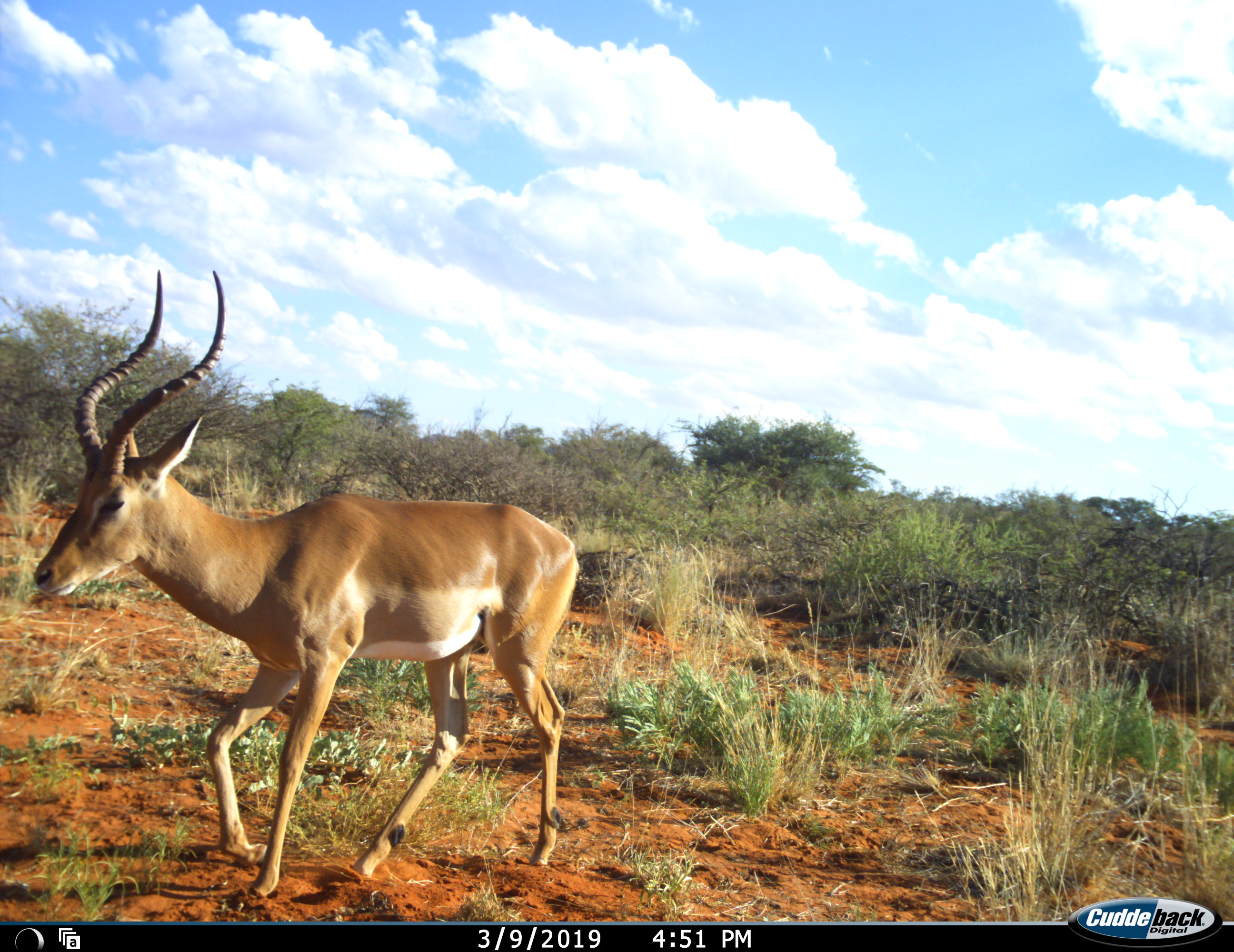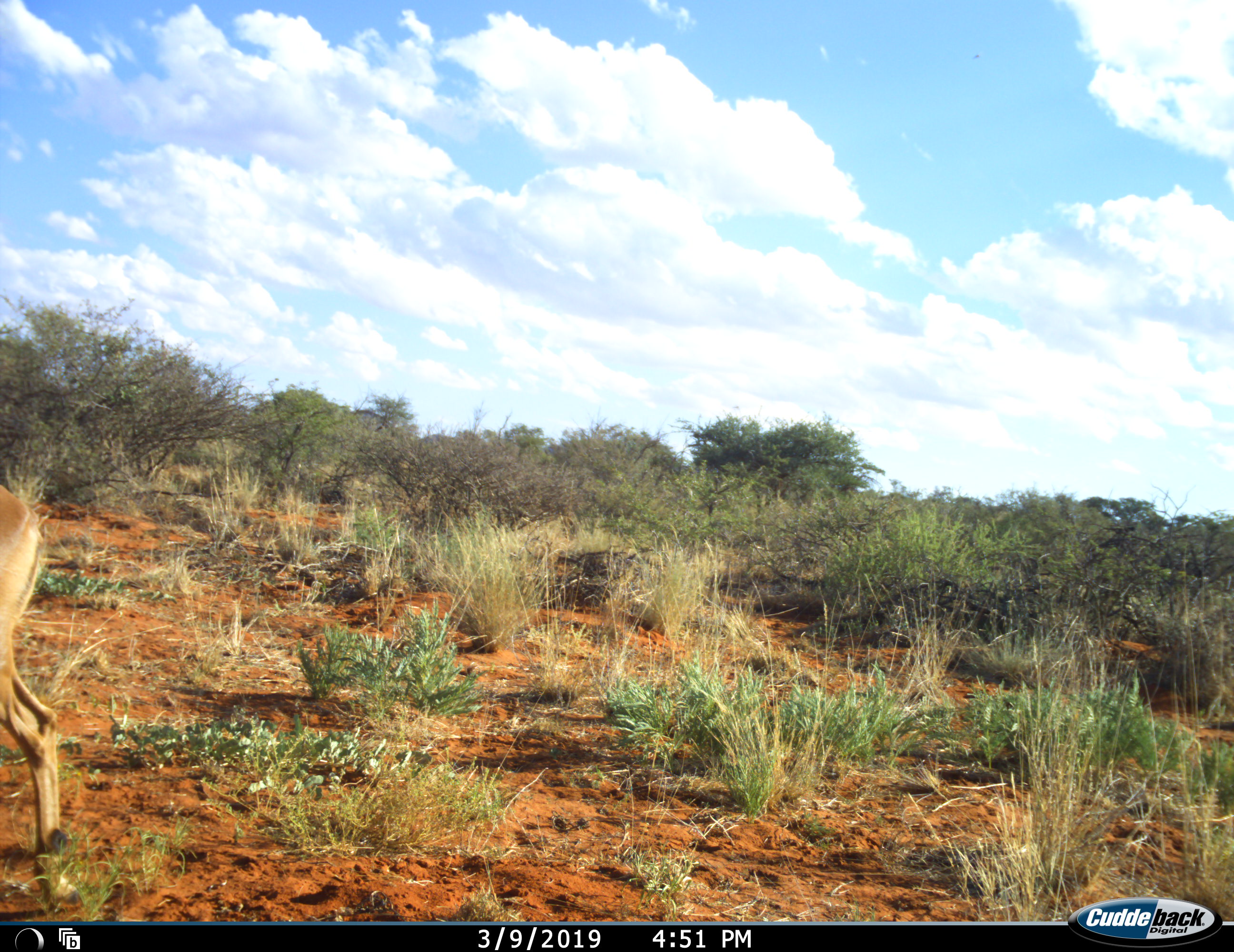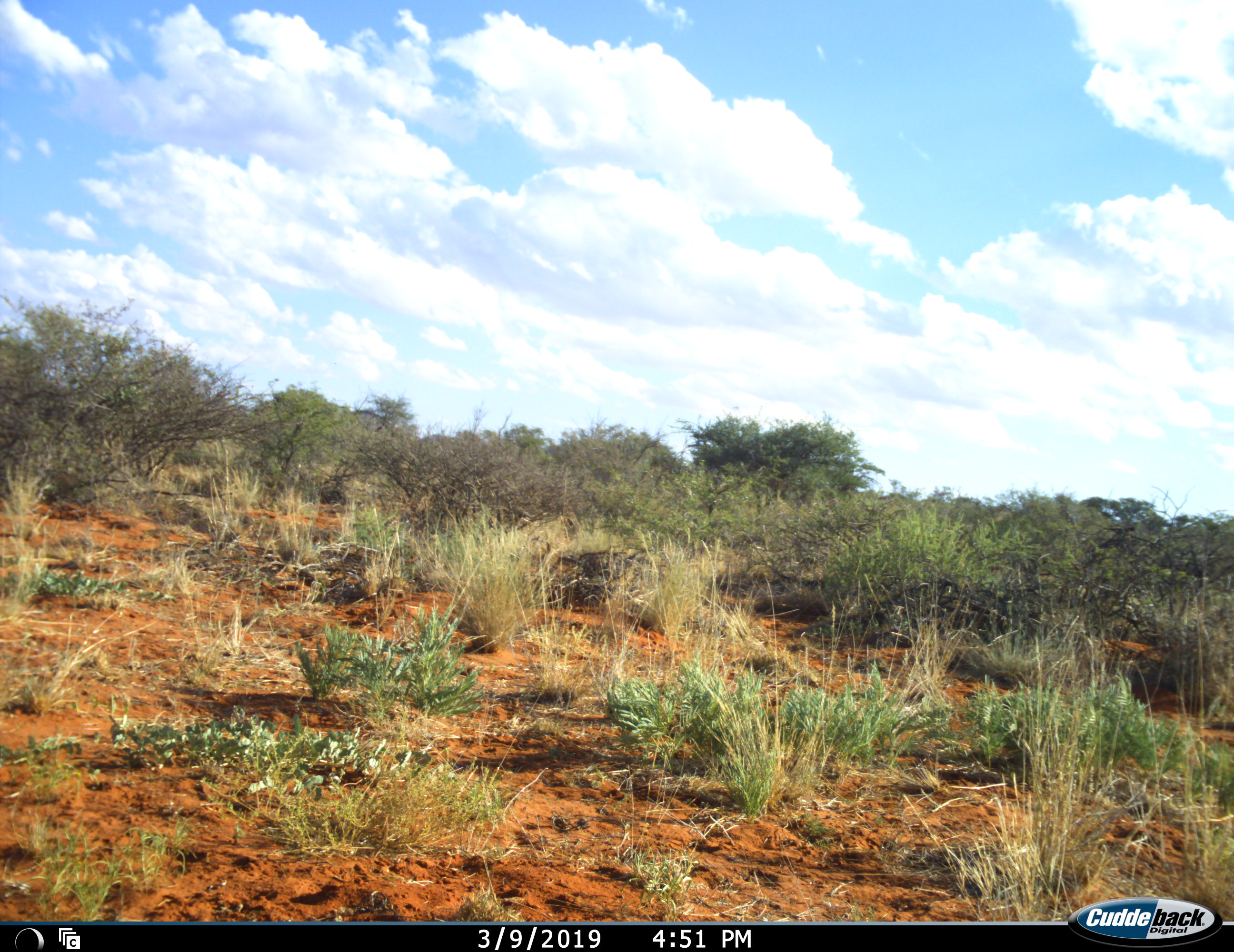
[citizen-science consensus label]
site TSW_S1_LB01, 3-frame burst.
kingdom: Animalia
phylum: Chordata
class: Mammalia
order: Artiodactyla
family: Bovidae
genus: Aepyceros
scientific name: Aepyceros melampus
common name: impala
Impala (Aepyceros melampus), count 1. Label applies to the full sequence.